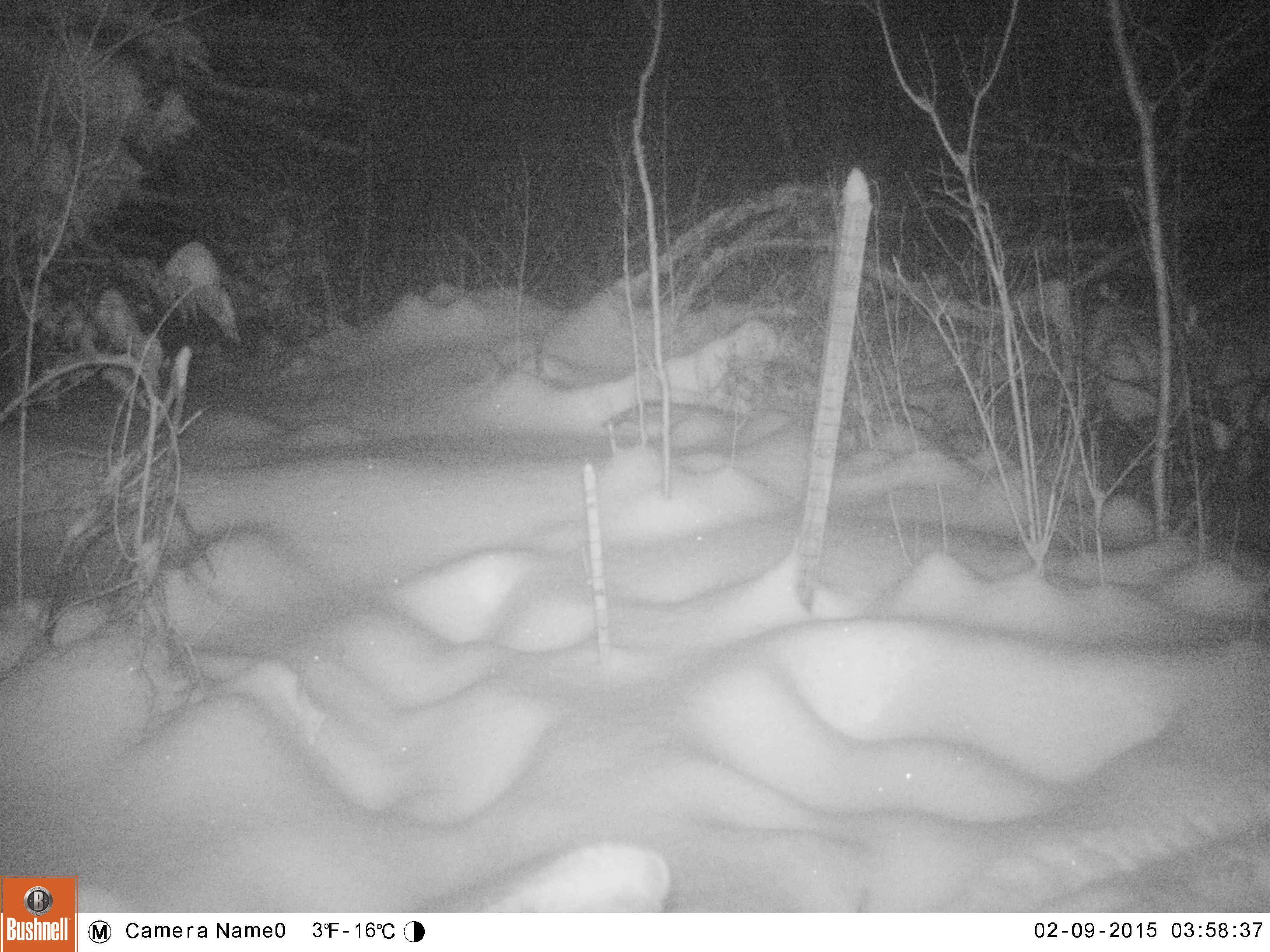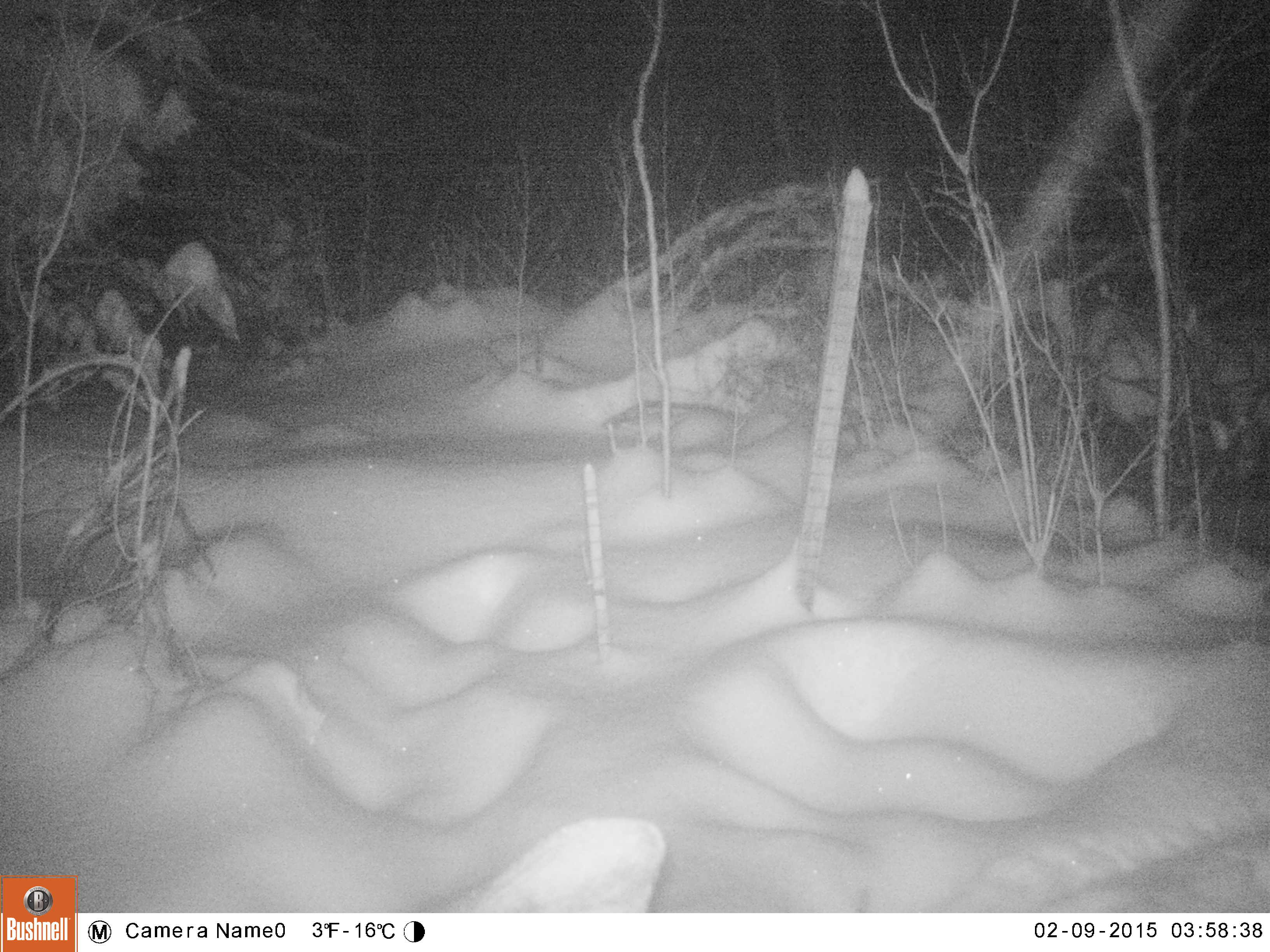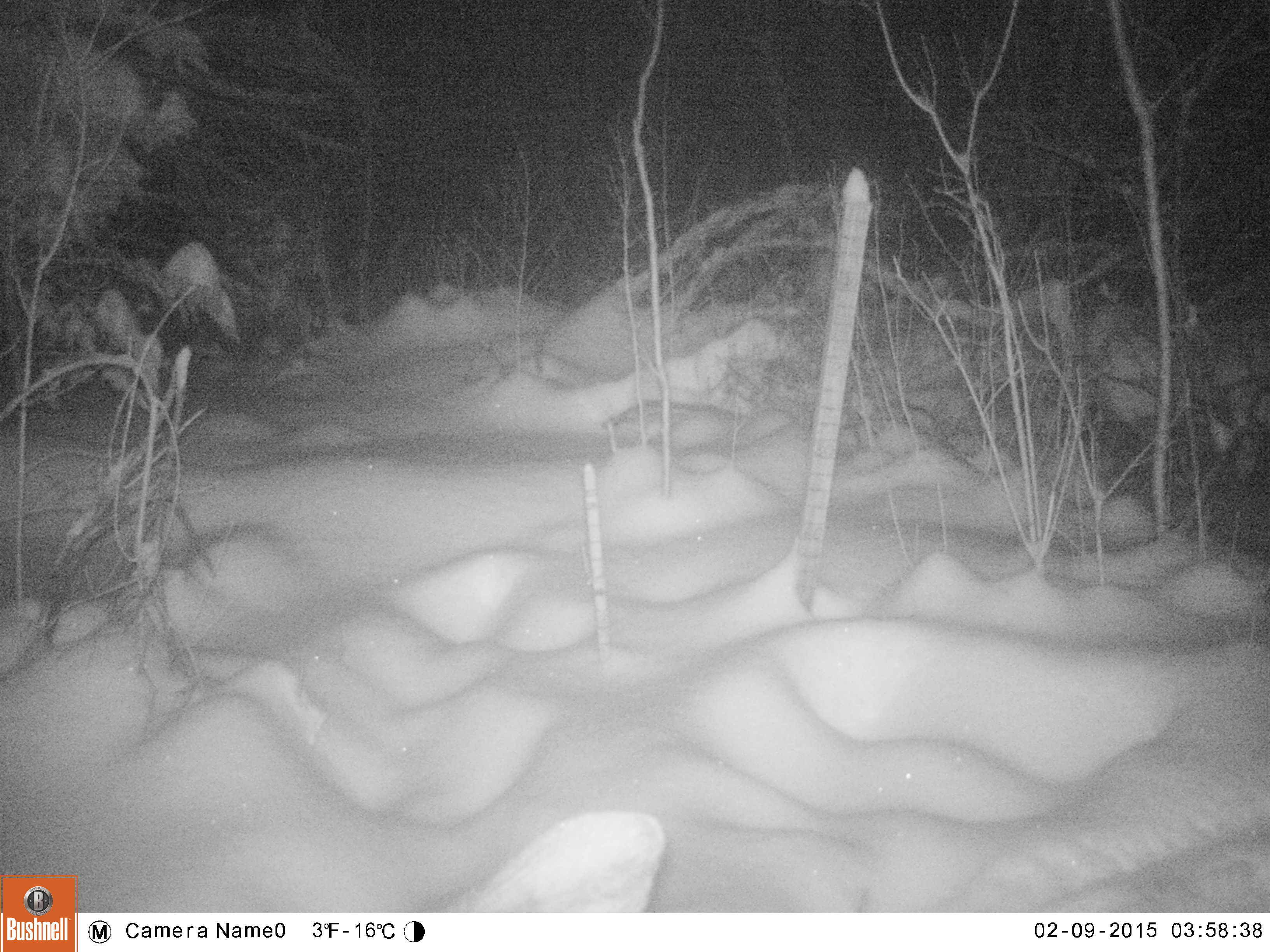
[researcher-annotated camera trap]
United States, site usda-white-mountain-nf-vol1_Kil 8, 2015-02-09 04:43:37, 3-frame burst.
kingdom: Animalia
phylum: Chordata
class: Mammalia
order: Artiodactyla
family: Cervidae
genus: Alces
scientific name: Alces alces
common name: moose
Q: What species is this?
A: Moose (Alces alces).